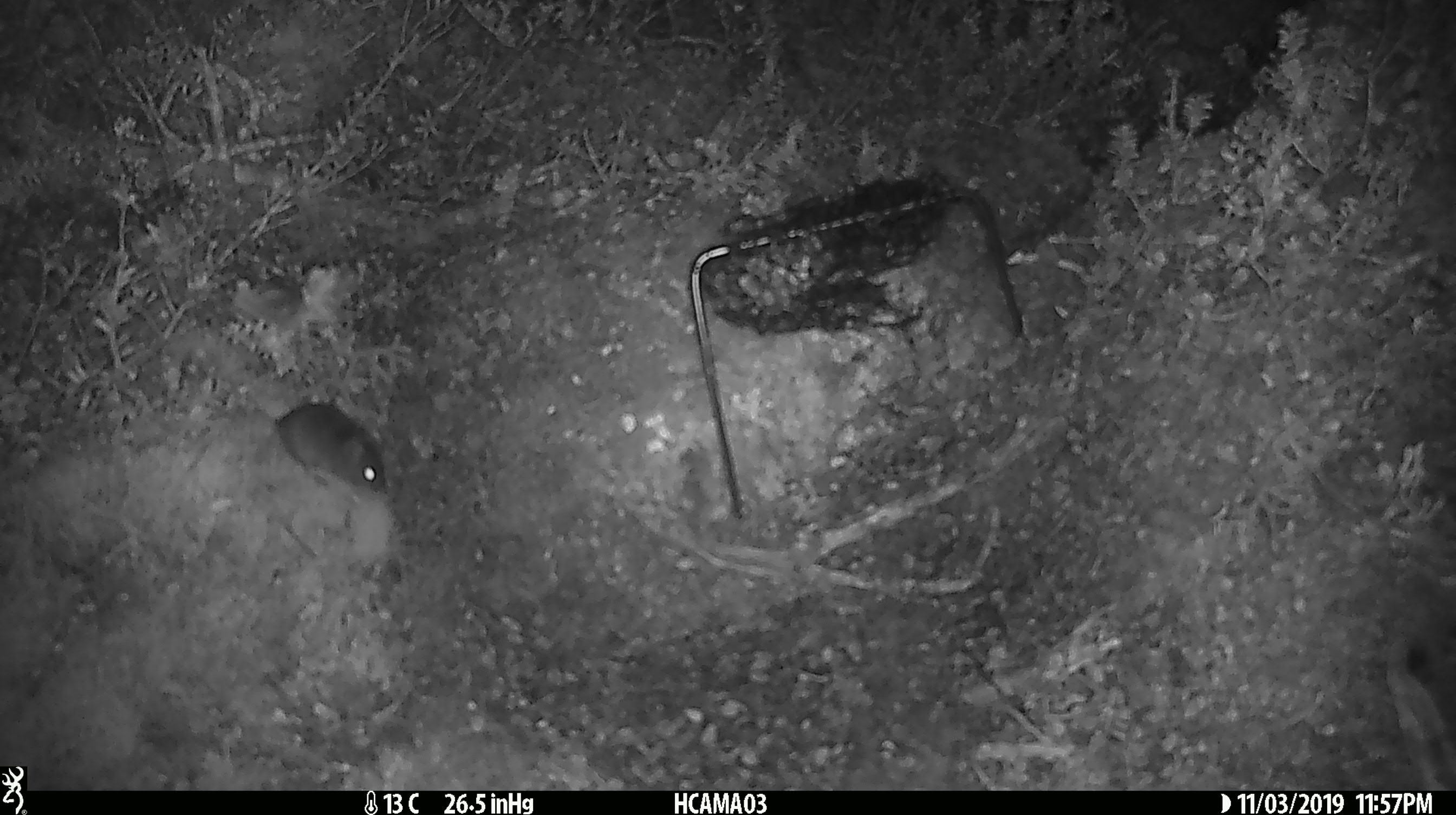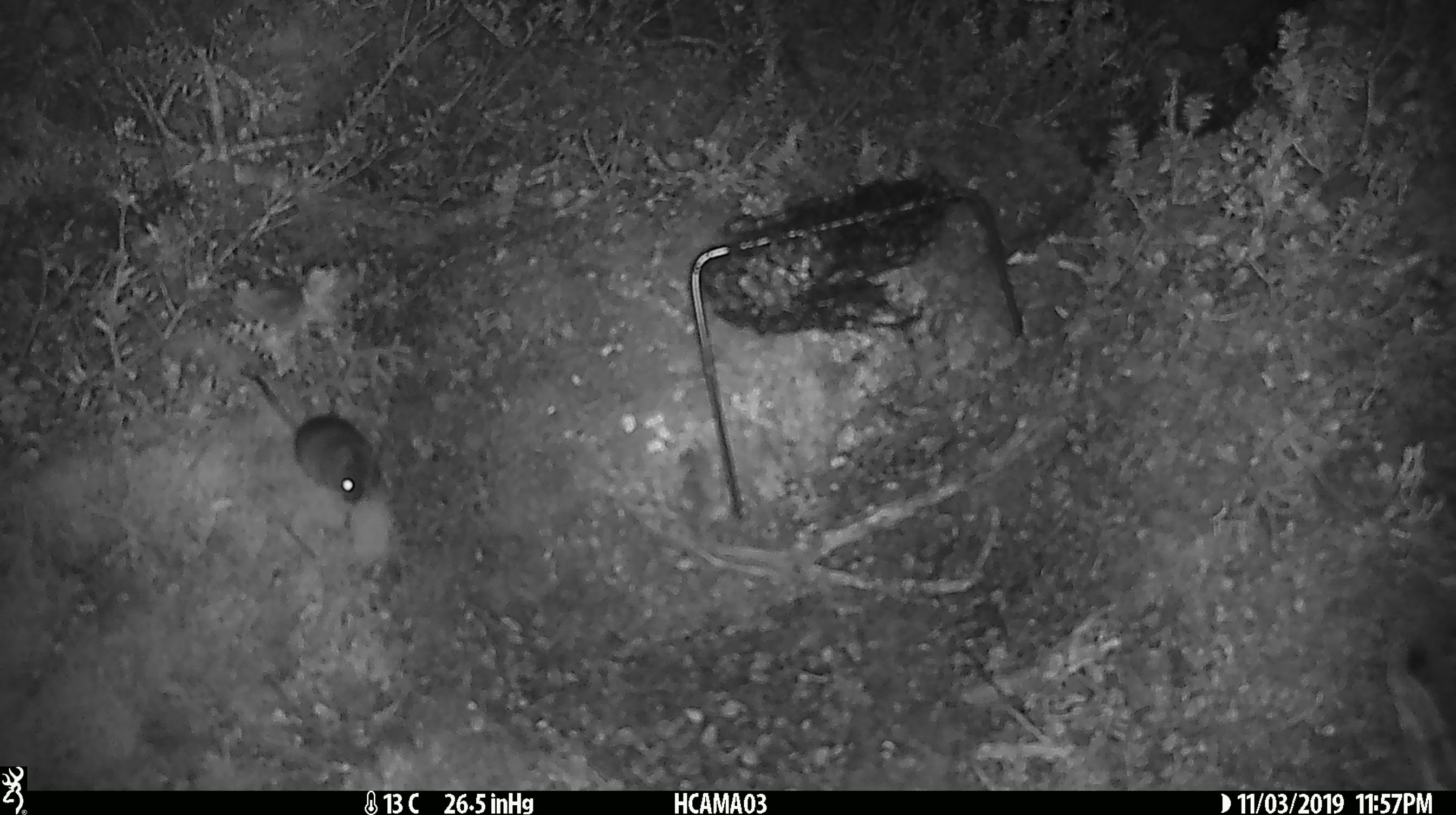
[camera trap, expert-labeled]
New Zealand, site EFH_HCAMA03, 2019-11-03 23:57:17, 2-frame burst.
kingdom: Animalia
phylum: Chordata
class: Mammalia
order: Rodentia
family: Muridae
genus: Mus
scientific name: Mus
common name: mouse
Mouse (Mus).